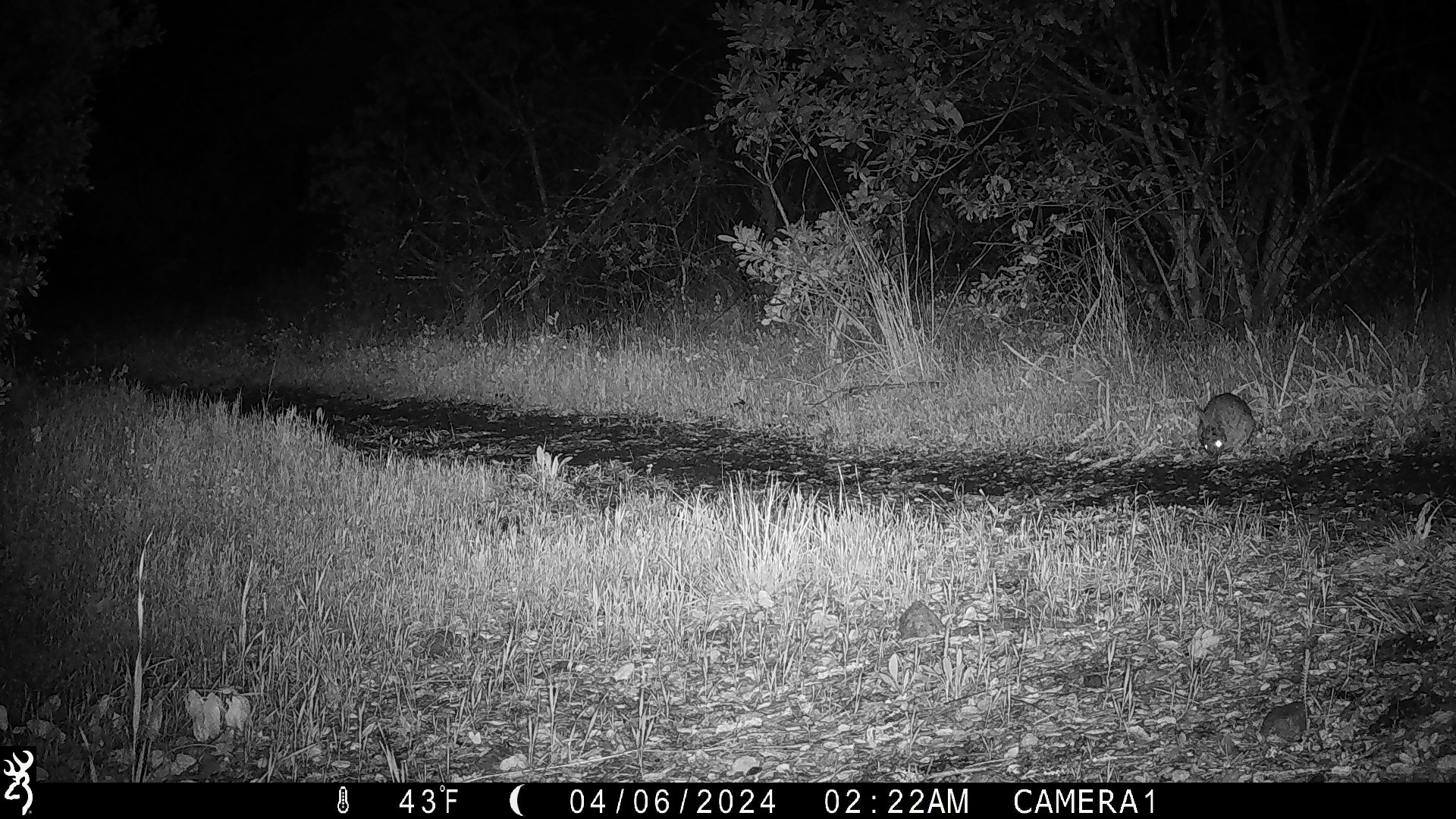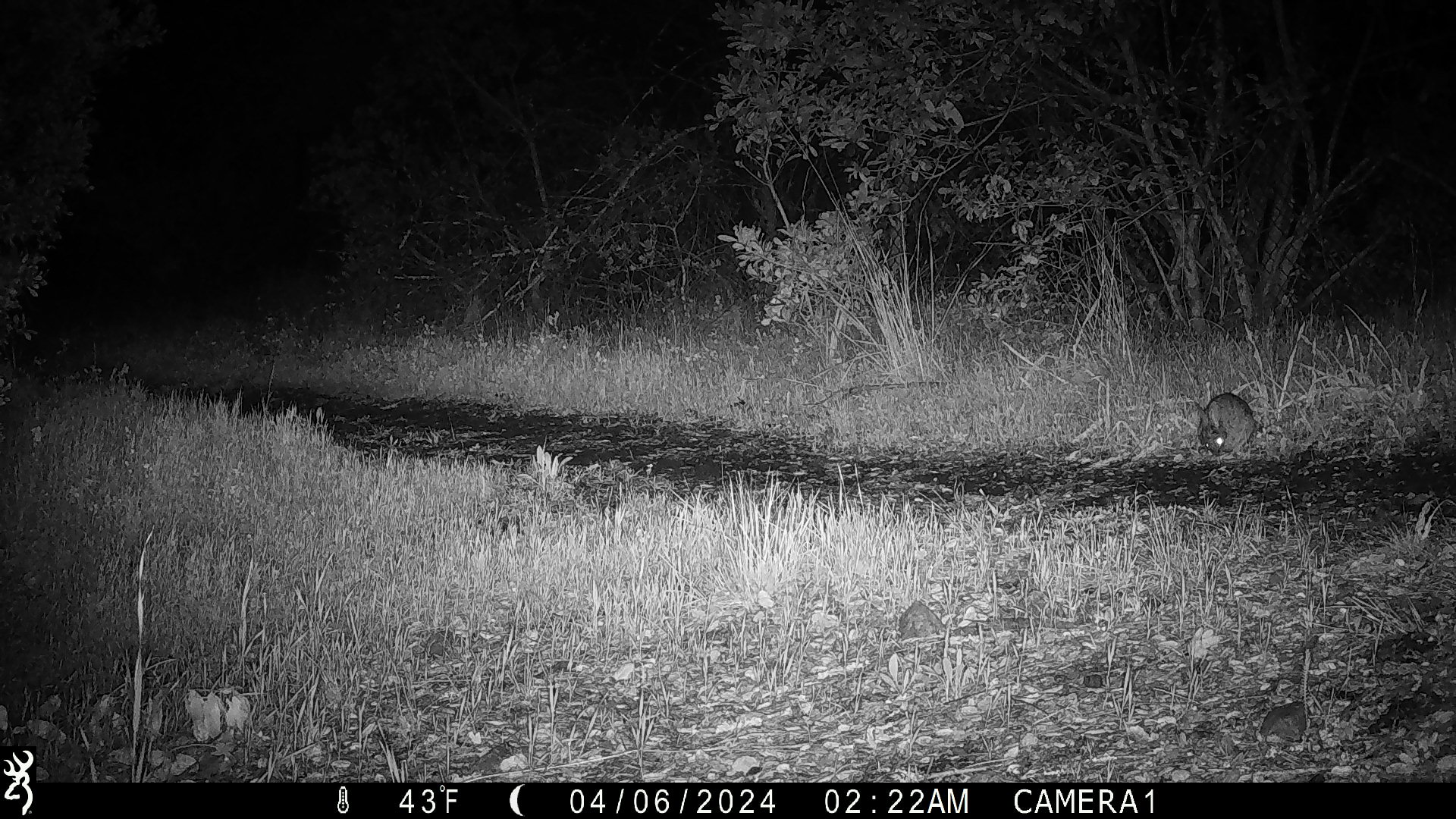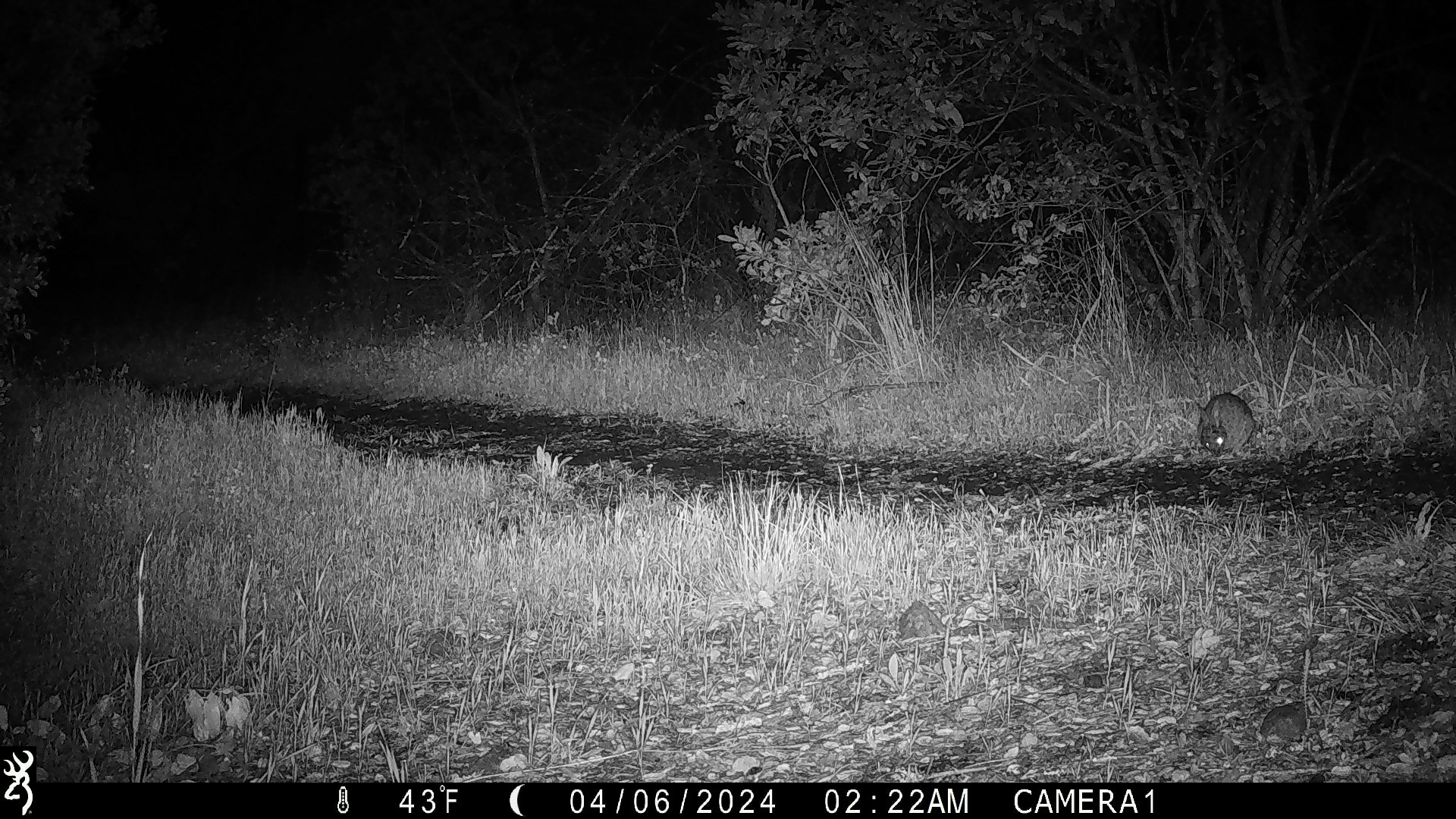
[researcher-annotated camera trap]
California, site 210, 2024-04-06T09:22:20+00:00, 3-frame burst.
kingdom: Animalia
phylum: Chordata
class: Mammalia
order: Lagomorpha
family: Leporidae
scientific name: Leporidae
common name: rabbit